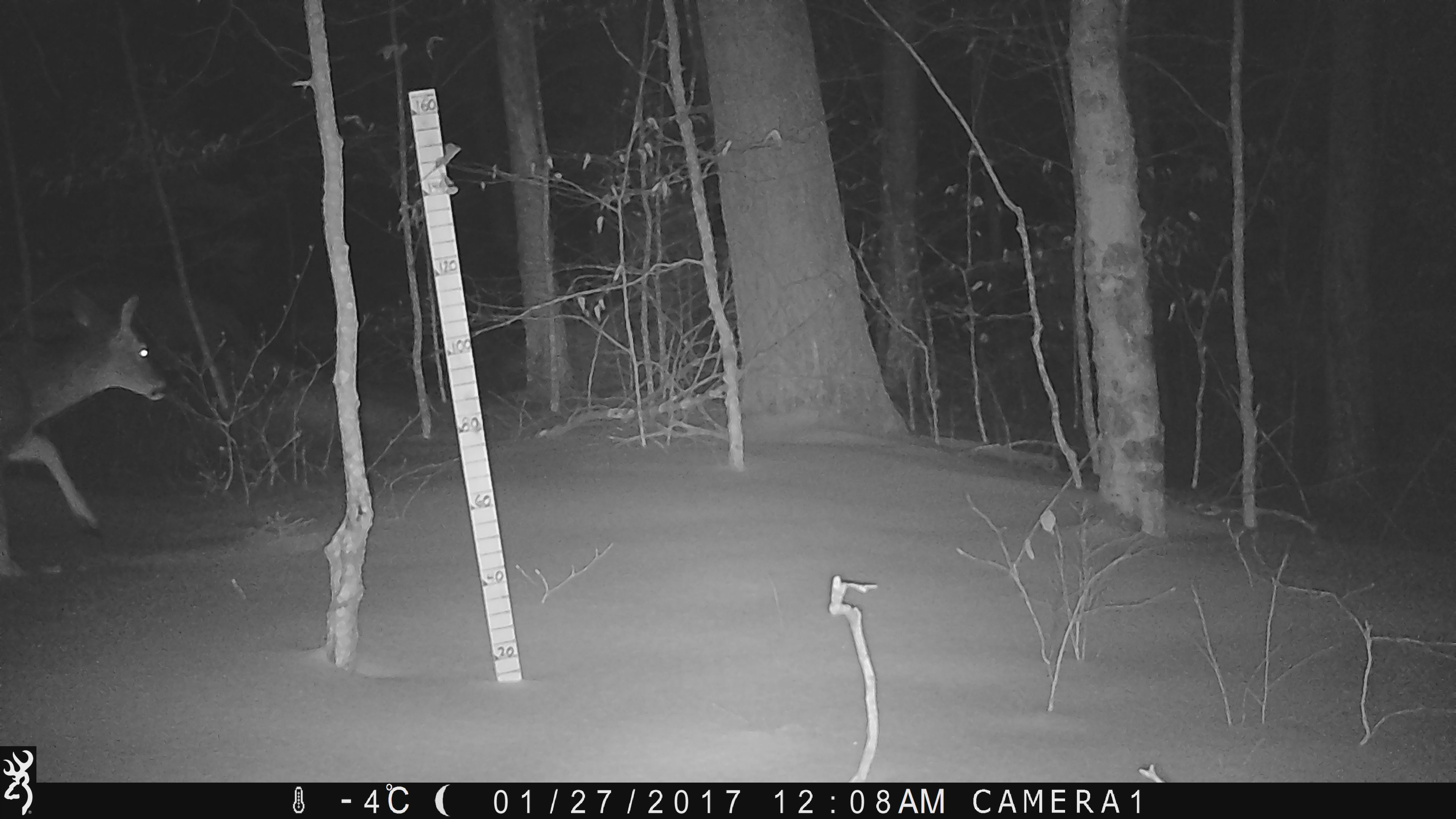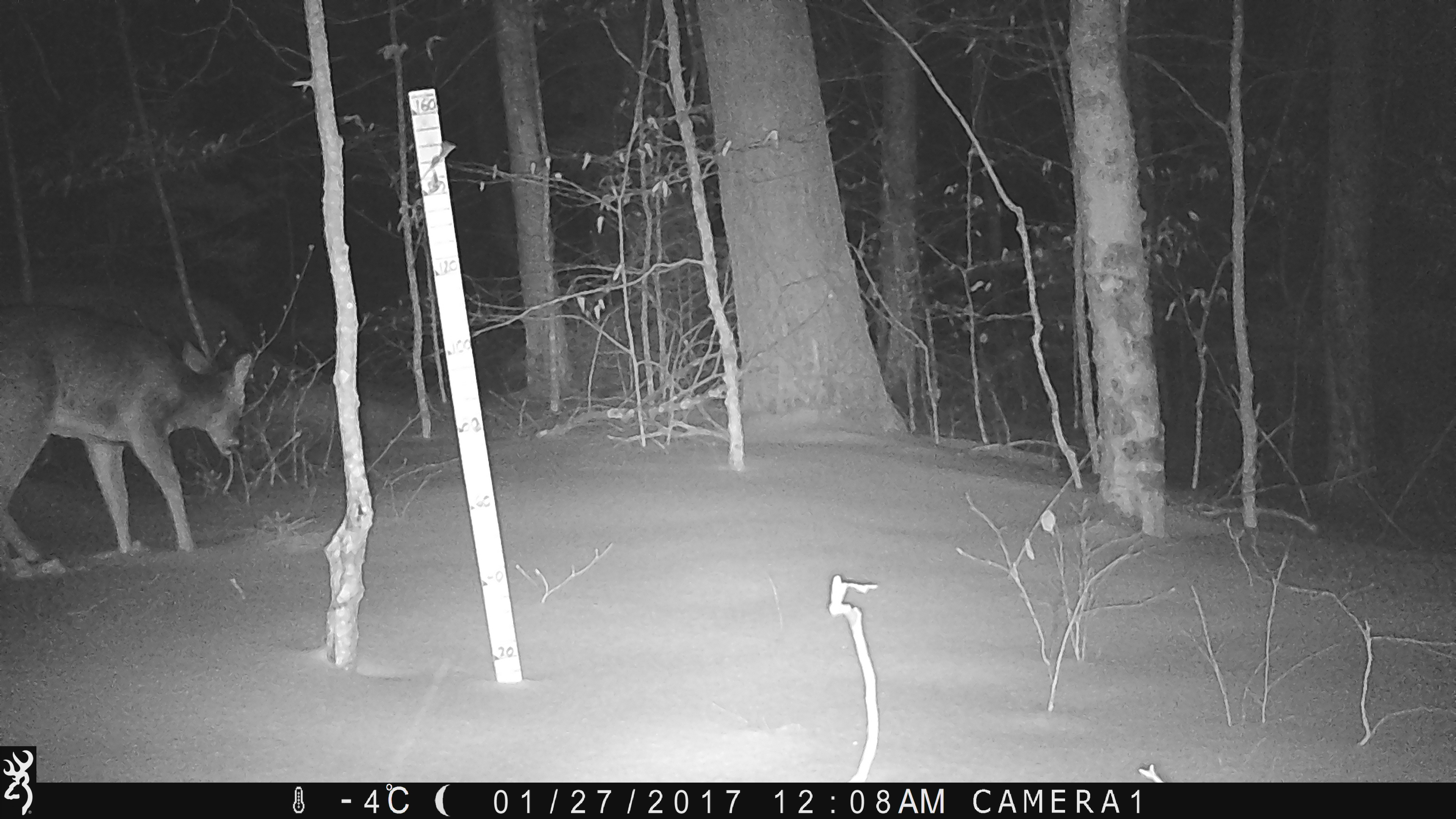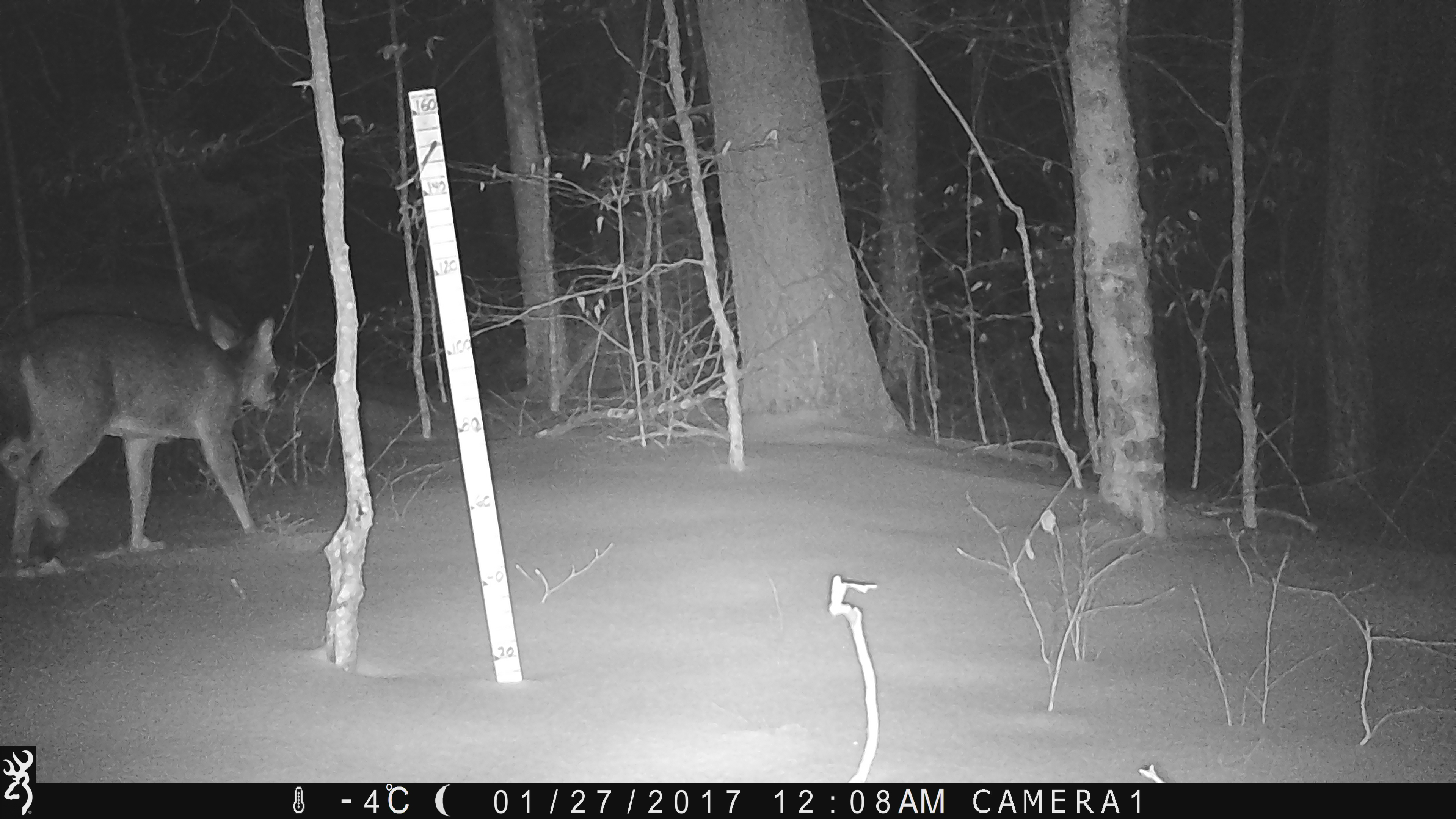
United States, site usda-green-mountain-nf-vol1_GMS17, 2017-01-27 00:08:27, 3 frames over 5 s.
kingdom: Animalia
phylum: Chordata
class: Mammalia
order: Artiodactyla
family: Cervidae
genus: Odocoileus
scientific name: Odocoileus virginianus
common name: white-tailed deer